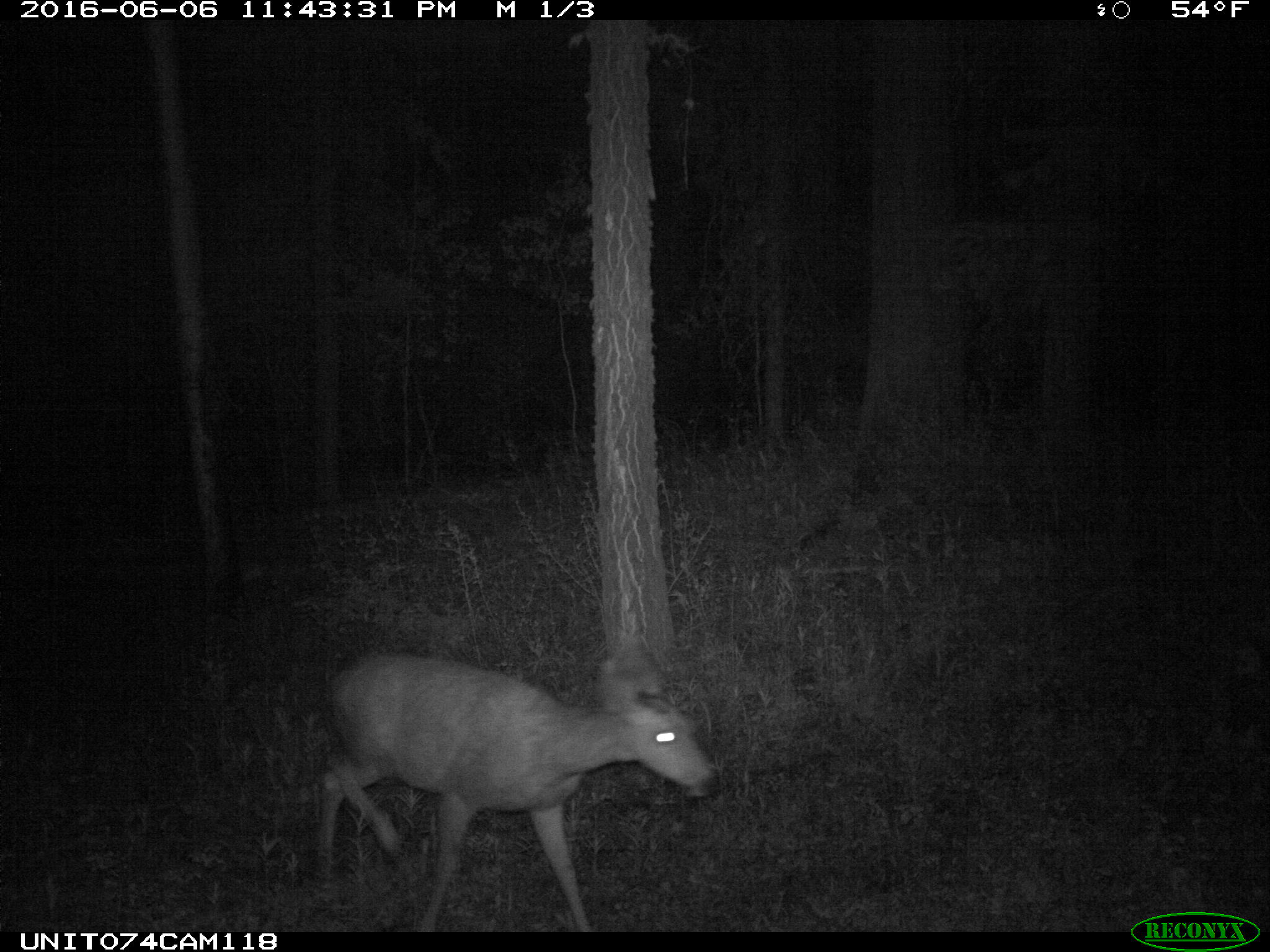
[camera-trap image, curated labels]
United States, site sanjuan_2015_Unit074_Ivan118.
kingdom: Animalia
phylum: Chordata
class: Mammalia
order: Artiodactyla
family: Cervidae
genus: Odocoileus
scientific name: Odocoileus hemionus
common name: mule deer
Odocoileus hemionus (mule deer).